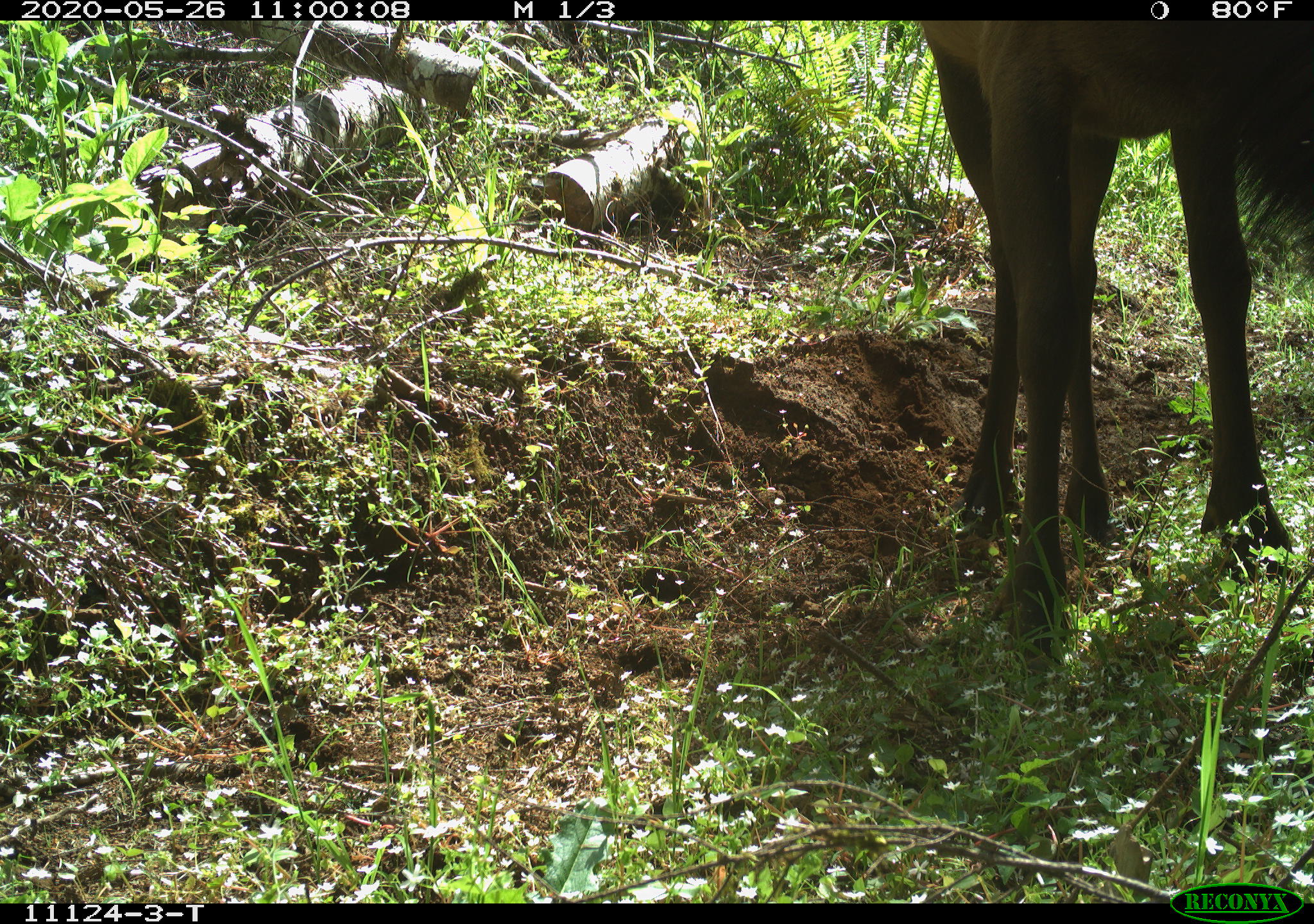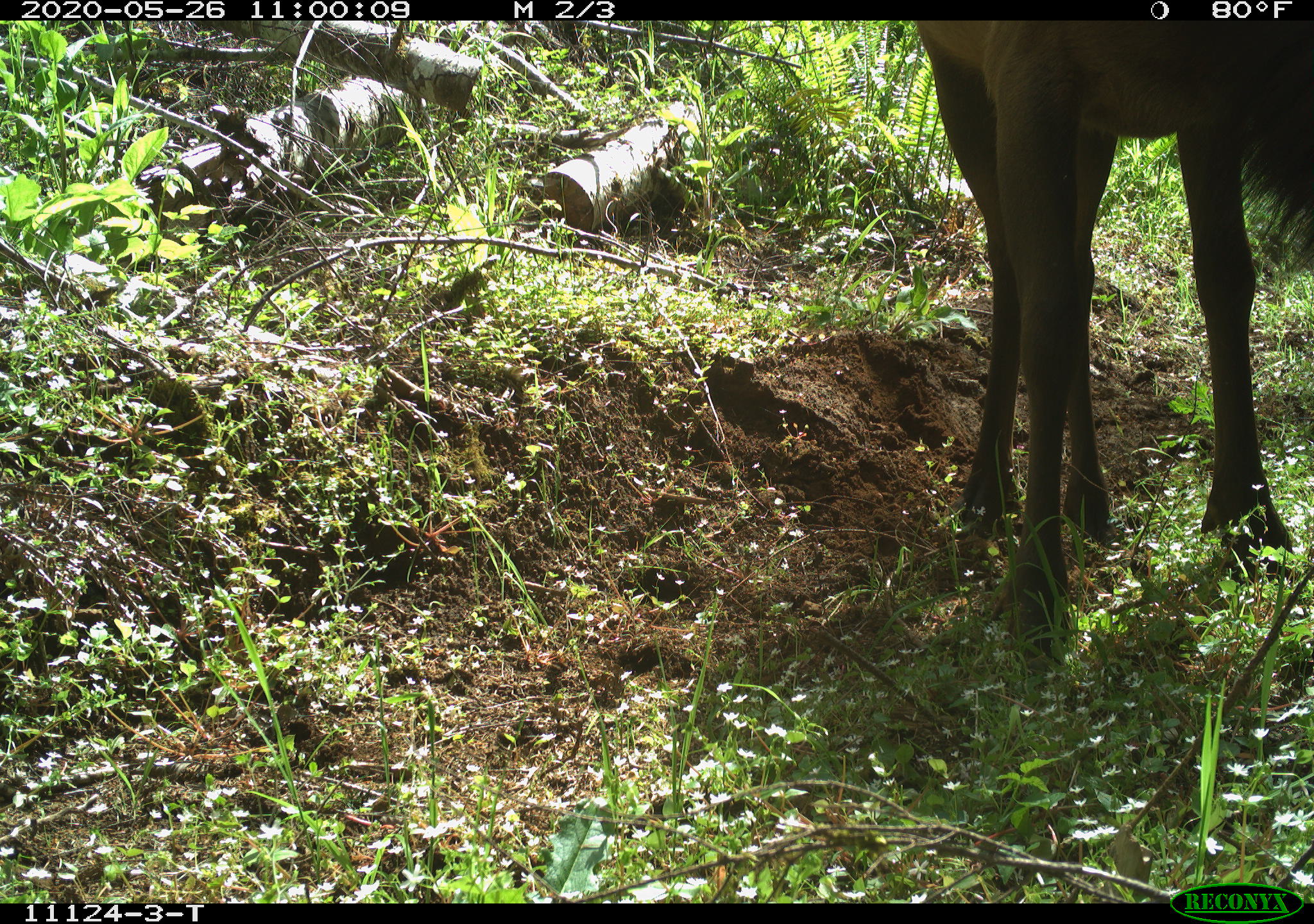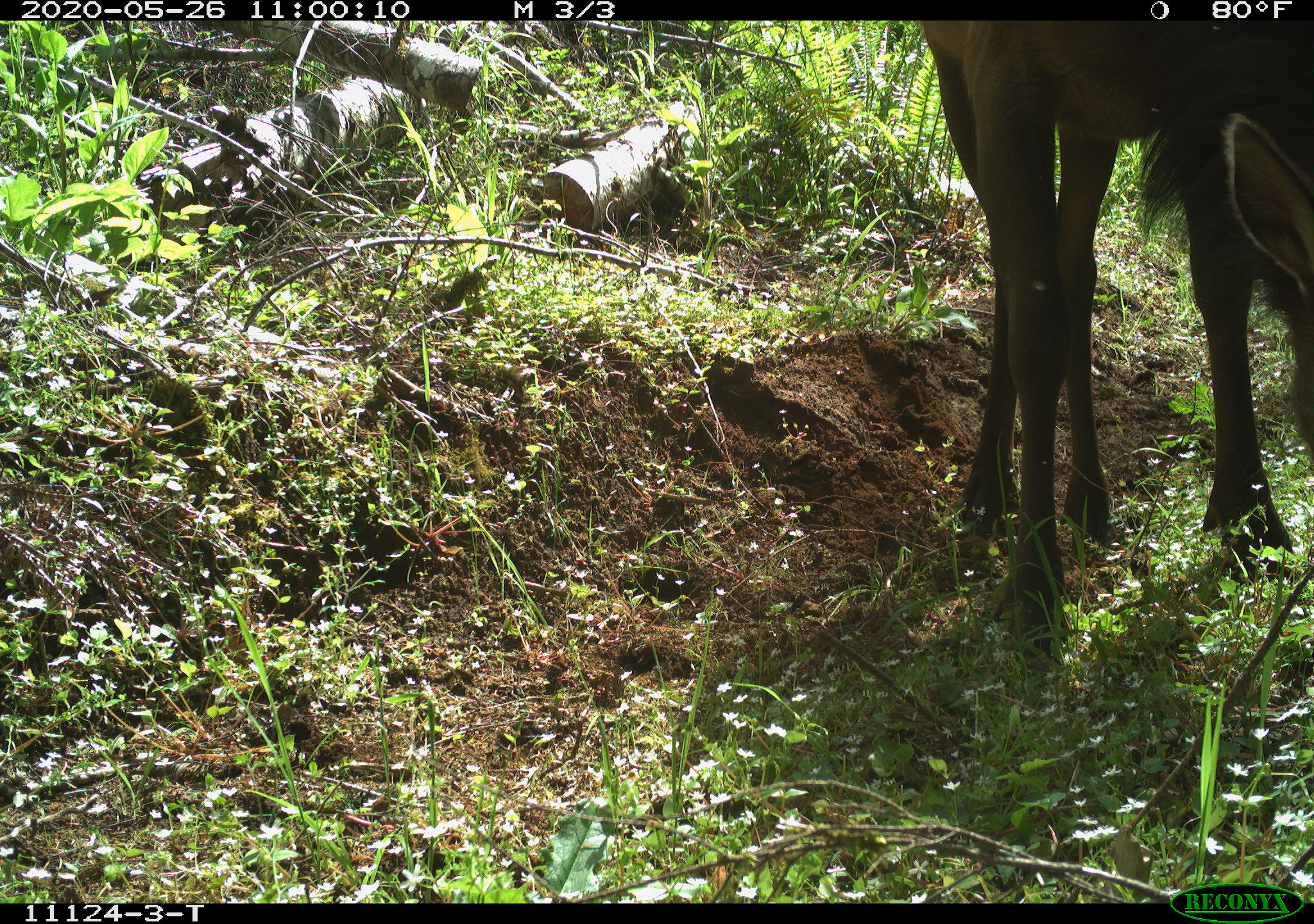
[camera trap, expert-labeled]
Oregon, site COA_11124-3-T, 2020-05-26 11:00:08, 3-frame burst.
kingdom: Animalia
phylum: Chordata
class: Mammalia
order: Artiodactyla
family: Cervidae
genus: Cervus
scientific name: Cervus canadensis roosevelti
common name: roosevelt elk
Roosevelt elk (Cervus canadensis roosevelti).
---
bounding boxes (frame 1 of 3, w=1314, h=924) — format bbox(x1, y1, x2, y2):
roosevelt elk: bbox(920, 24, 1311, 664)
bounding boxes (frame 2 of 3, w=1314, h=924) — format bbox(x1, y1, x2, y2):
roosevelt elk: bbox(911, 24, 1303, 640)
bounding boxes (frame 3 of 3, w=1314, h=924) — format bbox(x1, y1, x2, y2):
roosevelt elk: bbox(911, 26, 1309, 670)